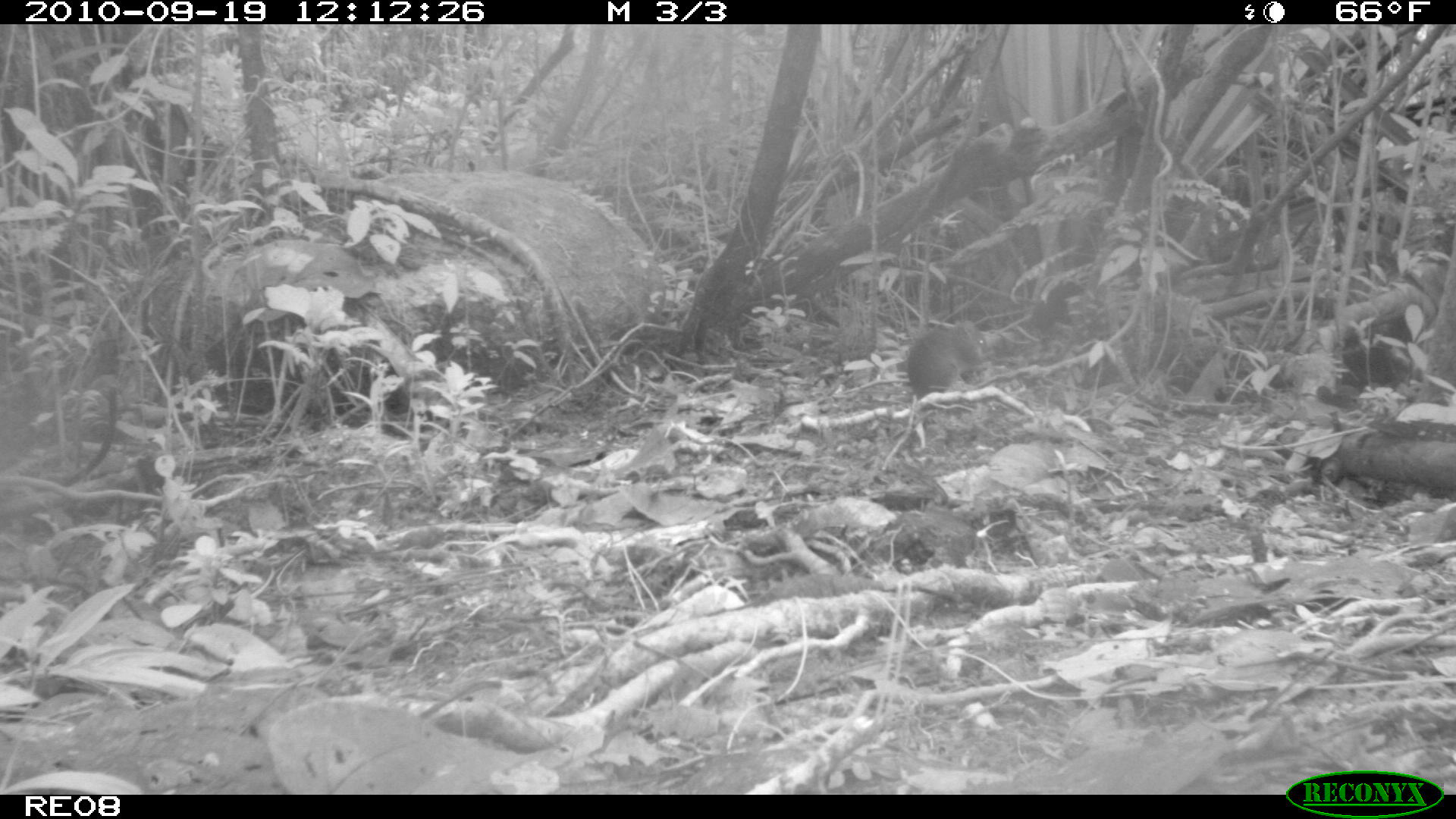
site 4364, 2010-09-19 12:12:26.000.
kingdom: Animalia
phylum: Chordata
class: Mammalia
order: Rodentia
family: Muridae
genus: Rattus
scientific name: Rattus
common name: rodent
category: unknown rat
Unknown rat (rodent) (Rattus), count 1.